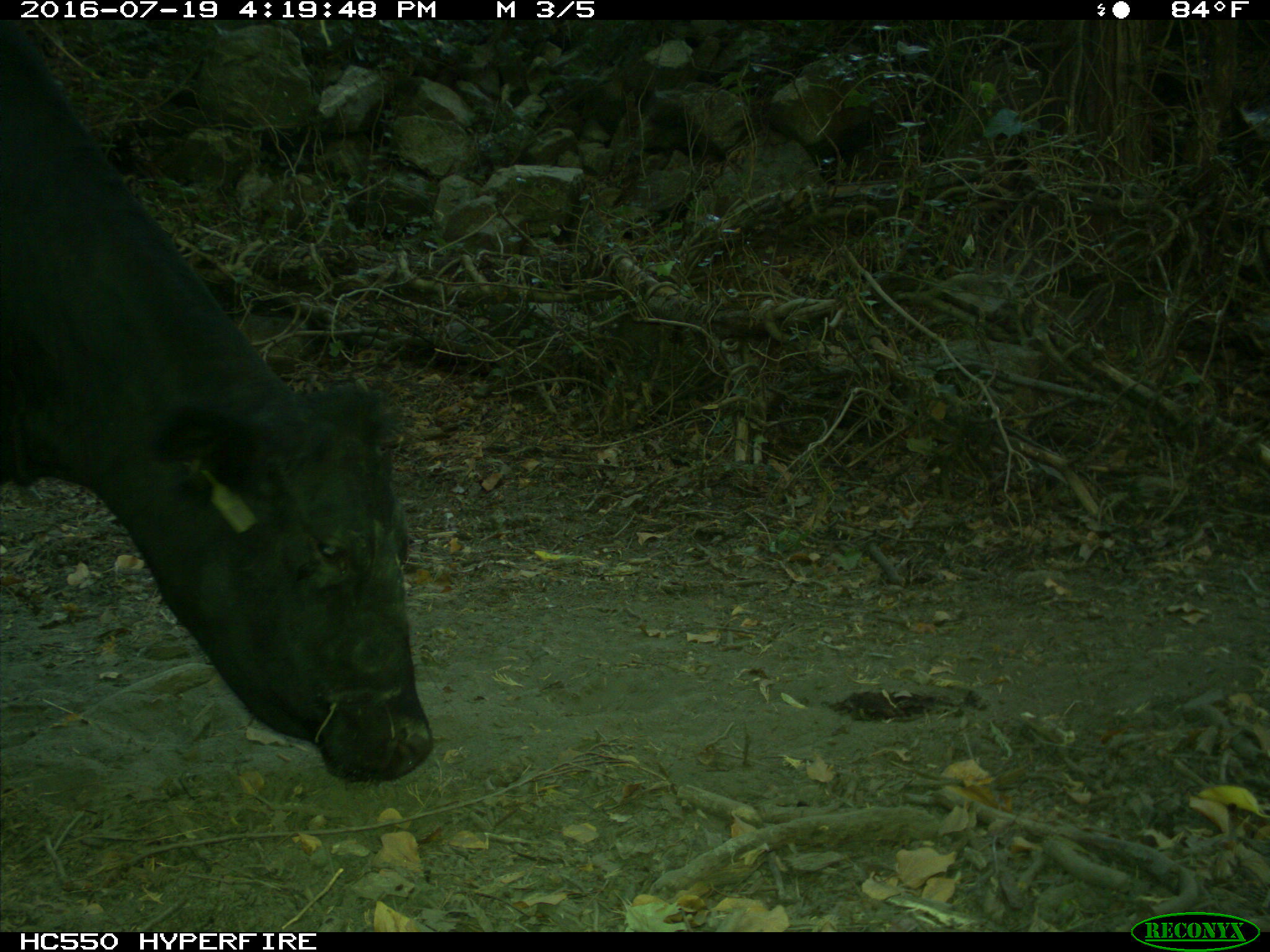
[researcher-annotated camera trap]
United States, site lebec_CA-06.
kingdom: Animalia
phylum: Chordata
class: Mammalia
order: Artiodactyla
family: Bovidae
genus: Bos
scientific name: Bos taurus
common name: domestic cow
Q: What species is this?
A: Bos taurus (domestic cow).